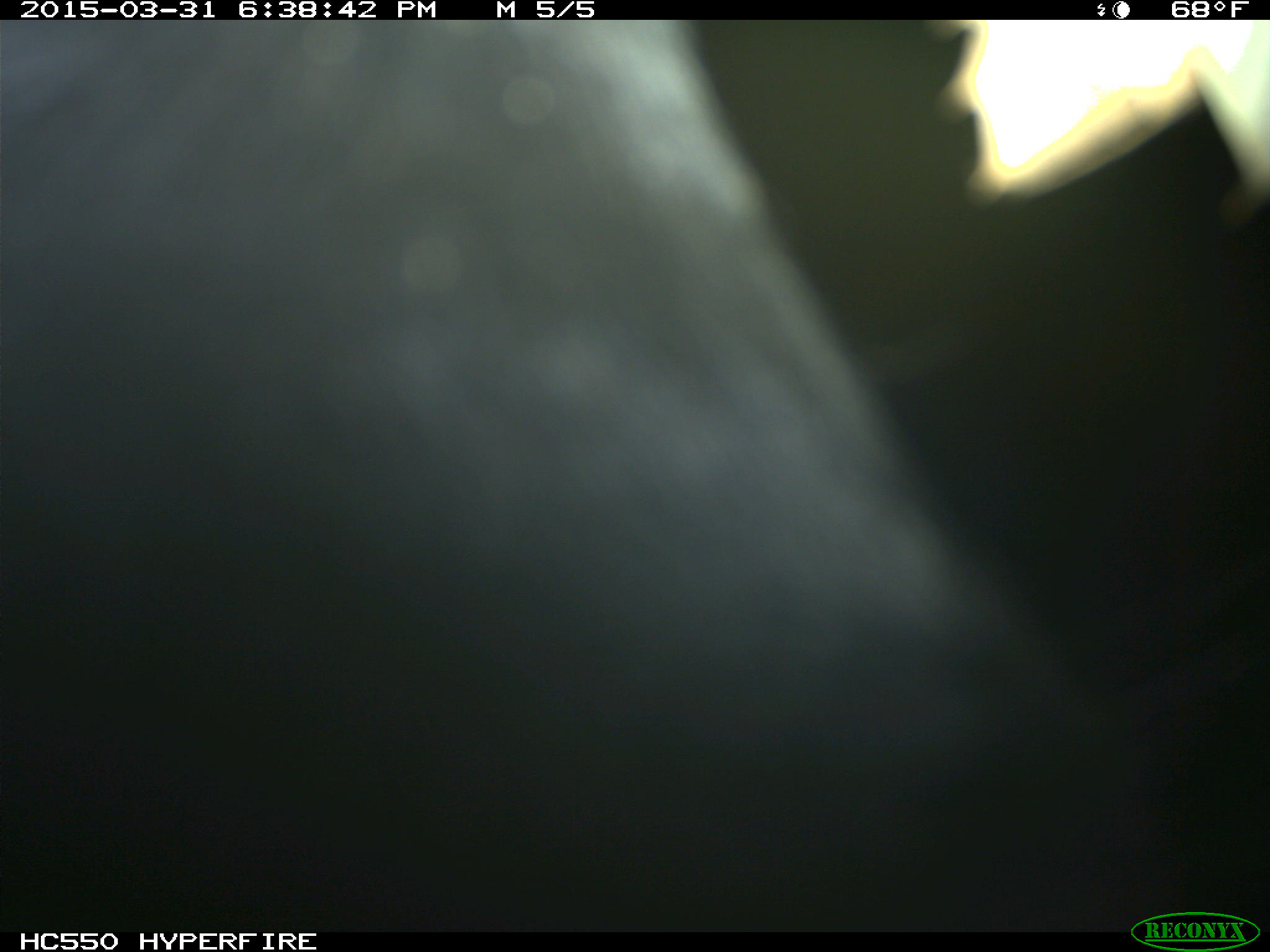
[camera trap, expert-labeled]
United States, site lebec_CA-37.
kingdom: Animalia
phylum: Chordata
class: Mammalia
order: Artiodactyla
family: Bovidae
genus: Bos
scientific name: Bos taurus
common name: domestic cow